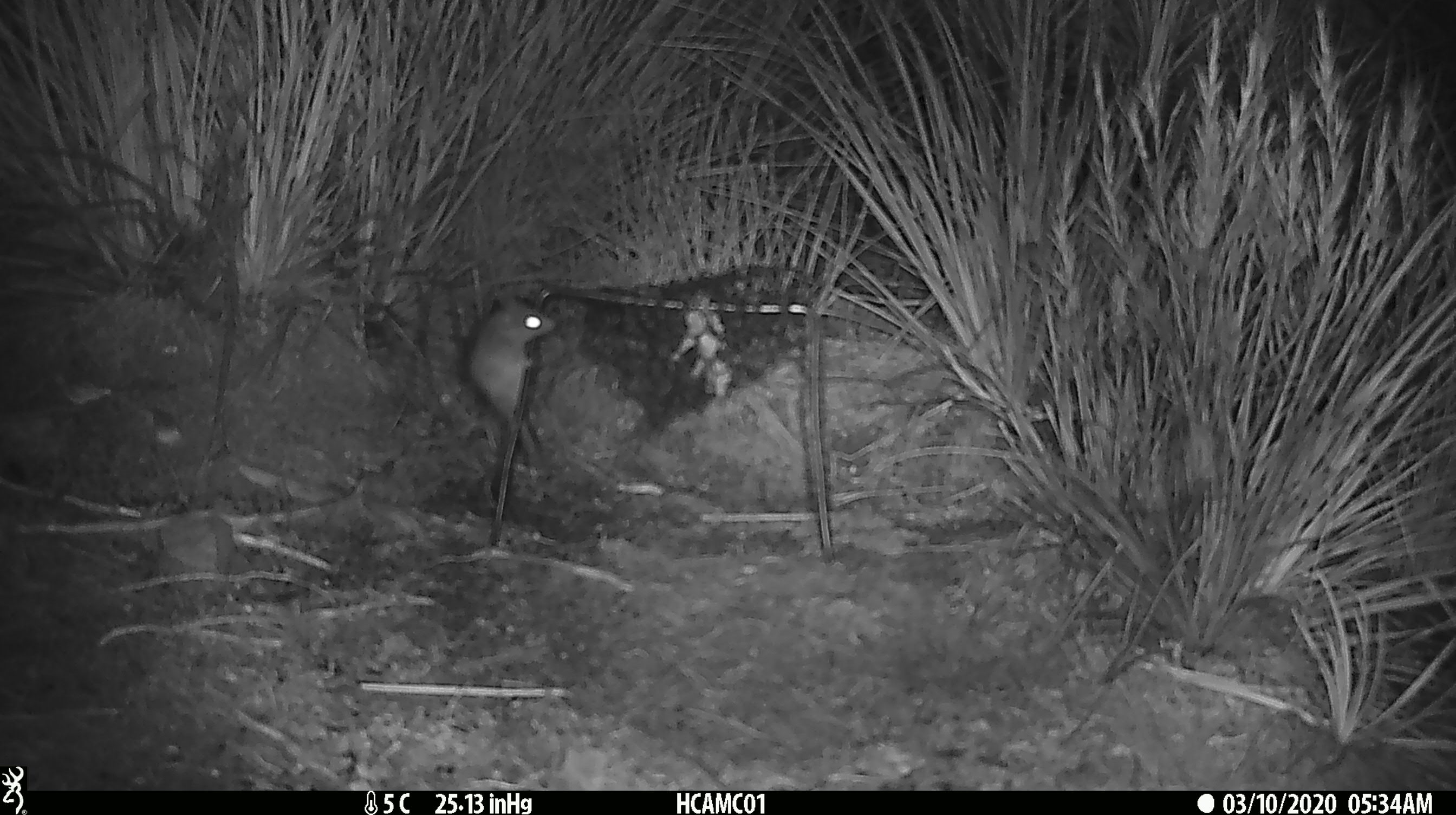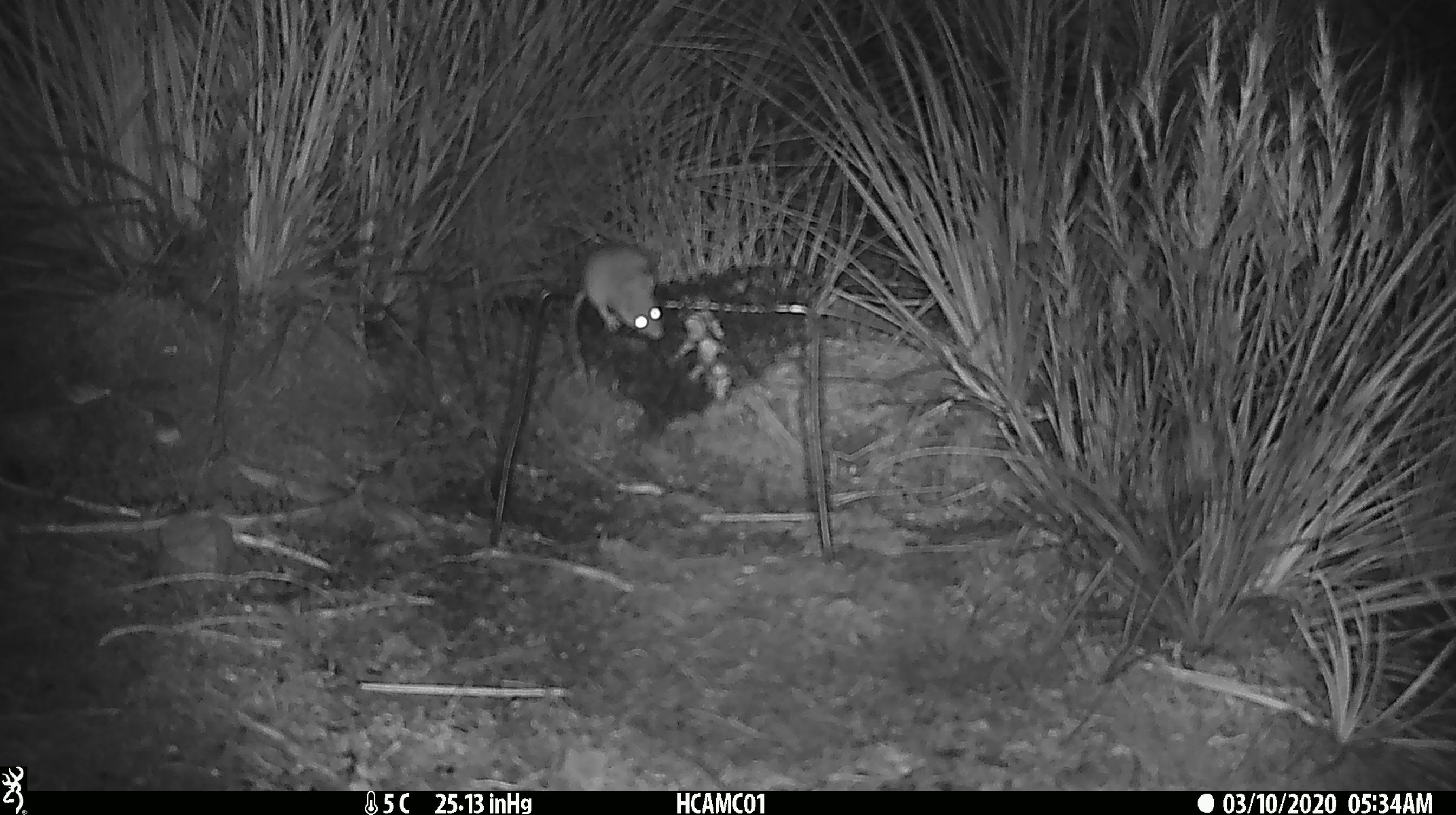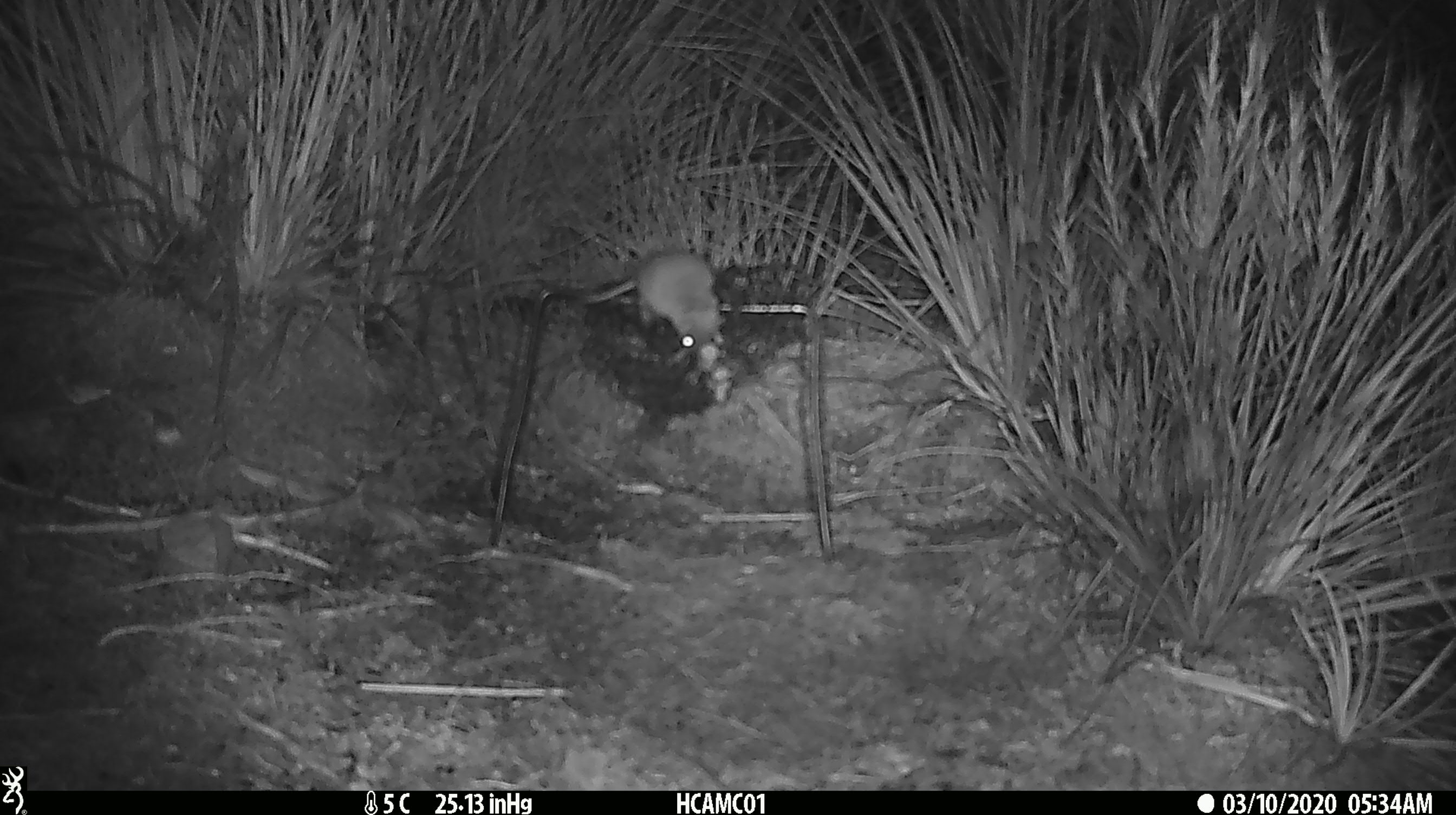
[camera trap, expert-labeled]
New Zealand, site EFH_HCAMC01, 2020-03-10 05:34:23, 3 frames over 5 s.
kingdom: Animalia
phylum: Chordata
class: Mammalia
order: Rodentia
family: Muridae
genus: Mus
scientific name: Mus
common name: mouse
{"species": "mouse (Mus)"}